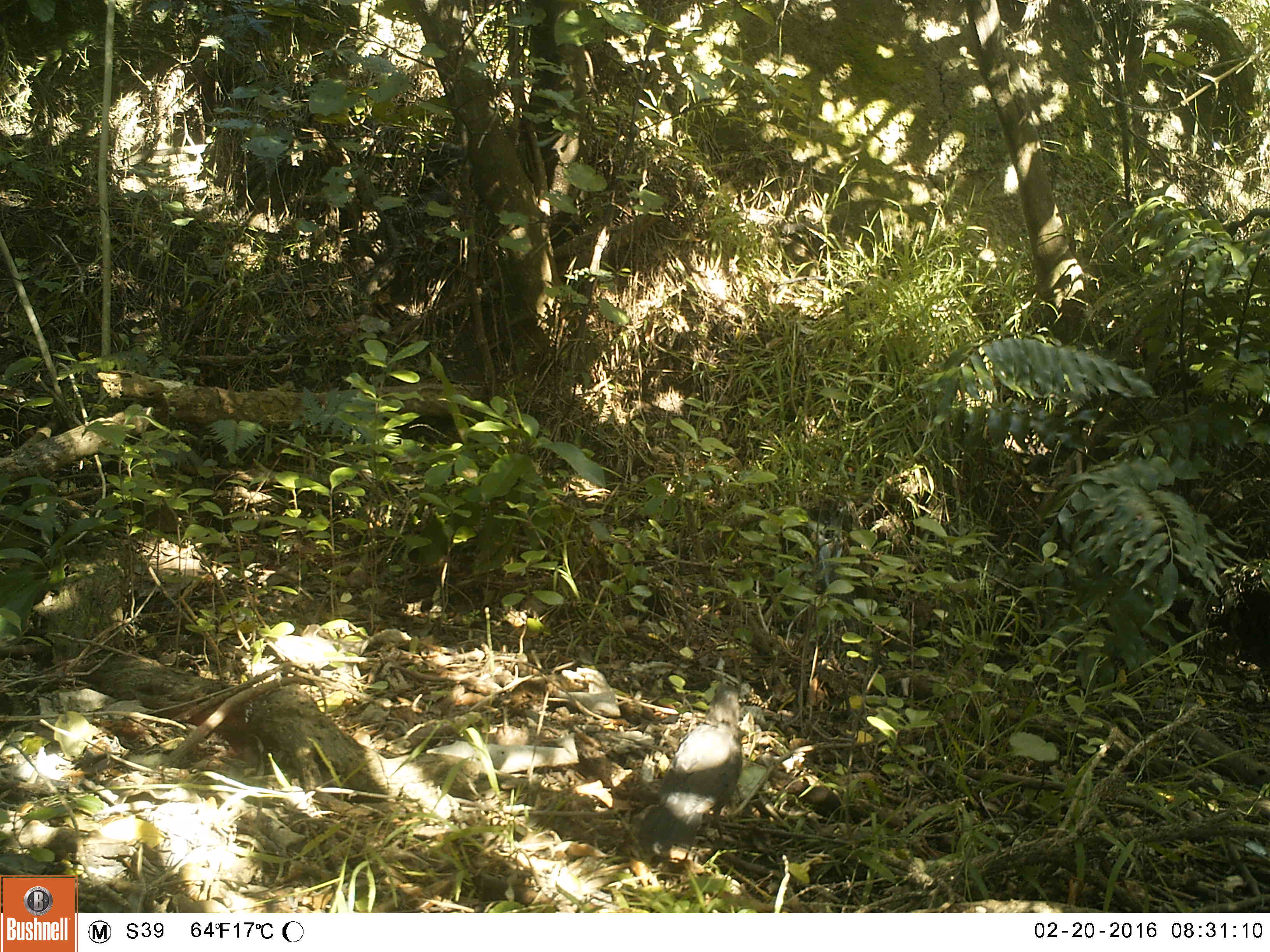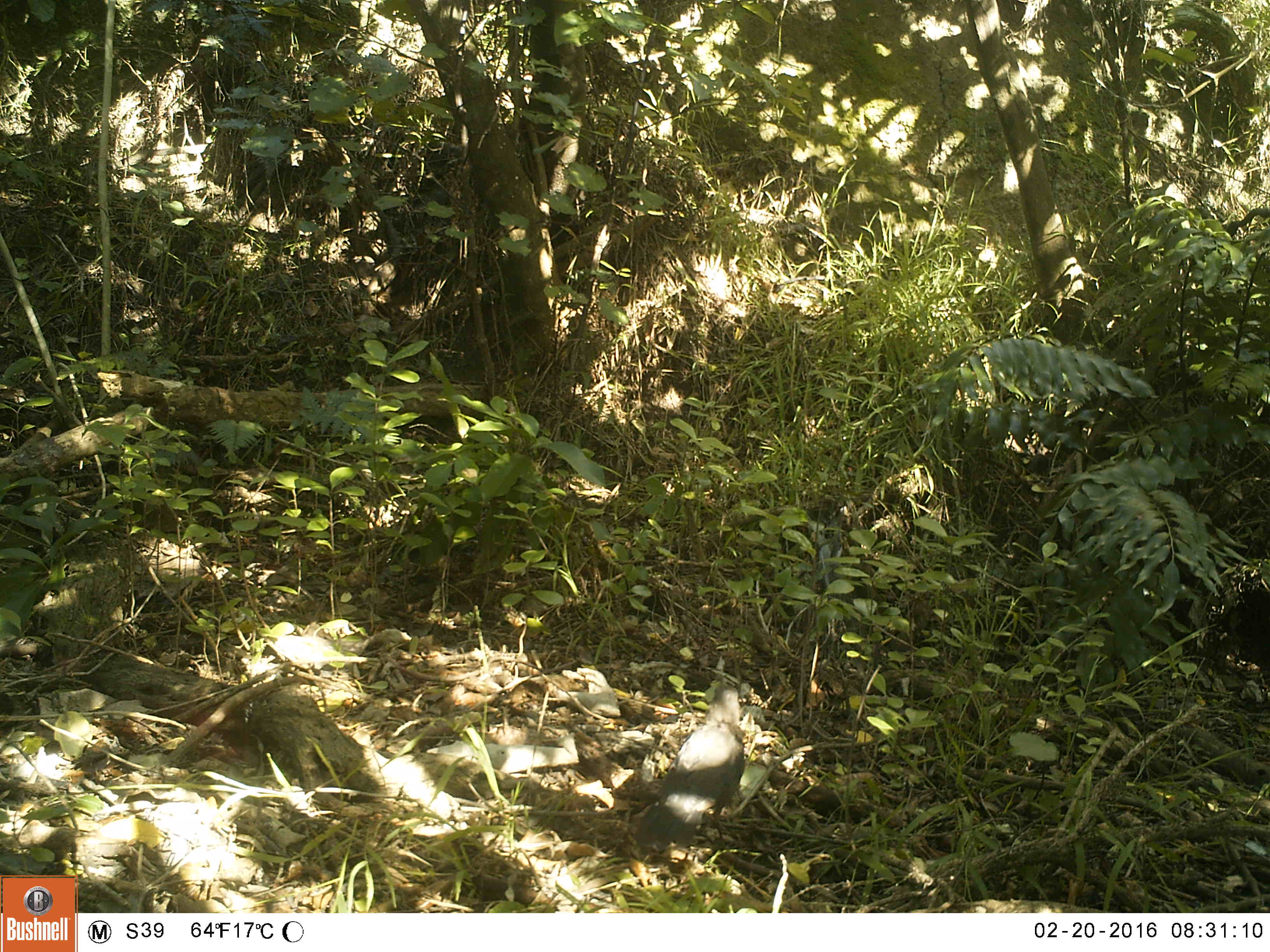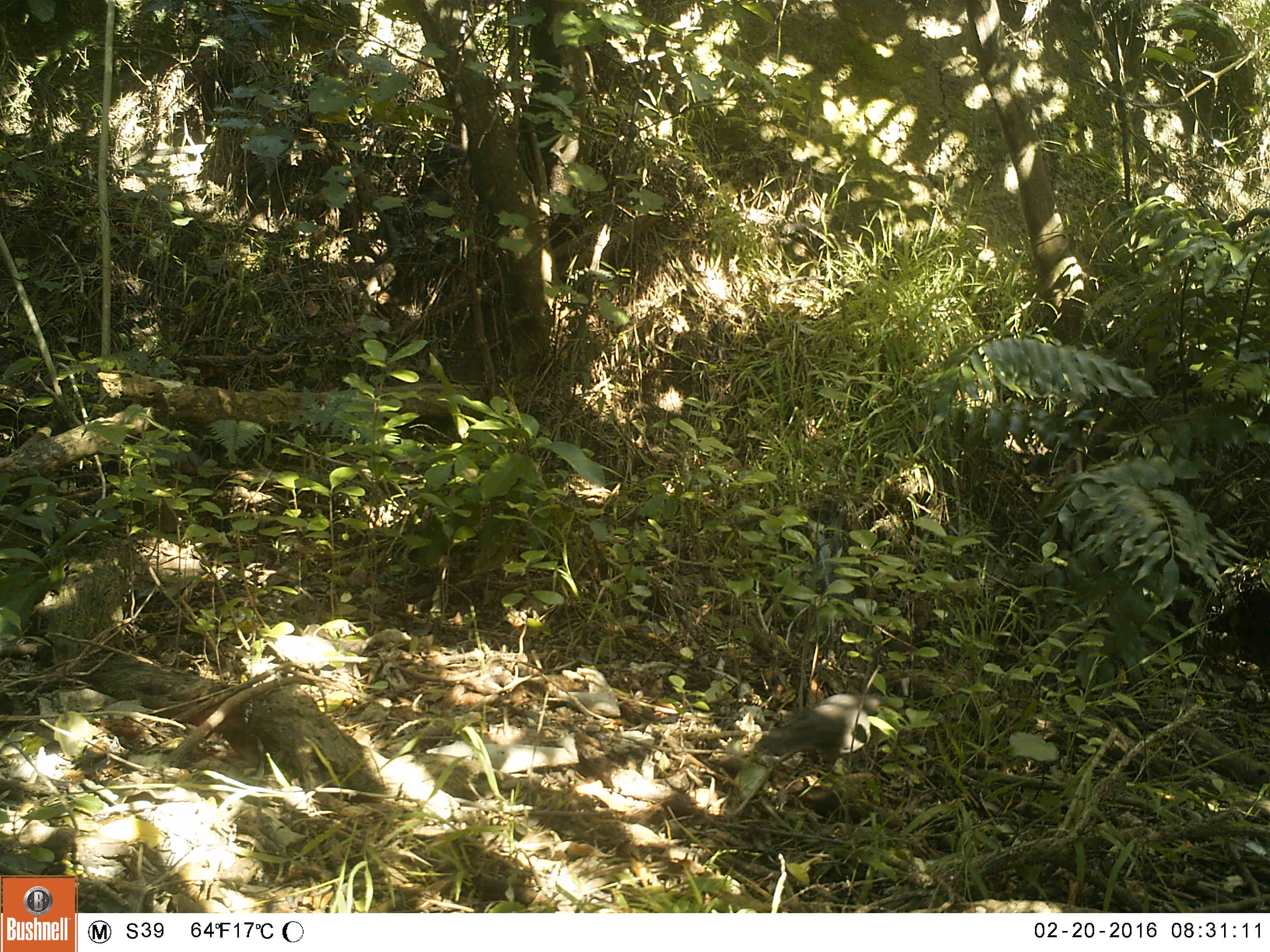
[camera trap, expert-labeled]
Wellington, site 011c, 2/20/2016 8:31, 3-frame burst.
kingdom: Animalia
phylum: Chordata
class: Aves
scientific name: Aves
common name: bird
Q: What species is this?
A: Bird (Aves).